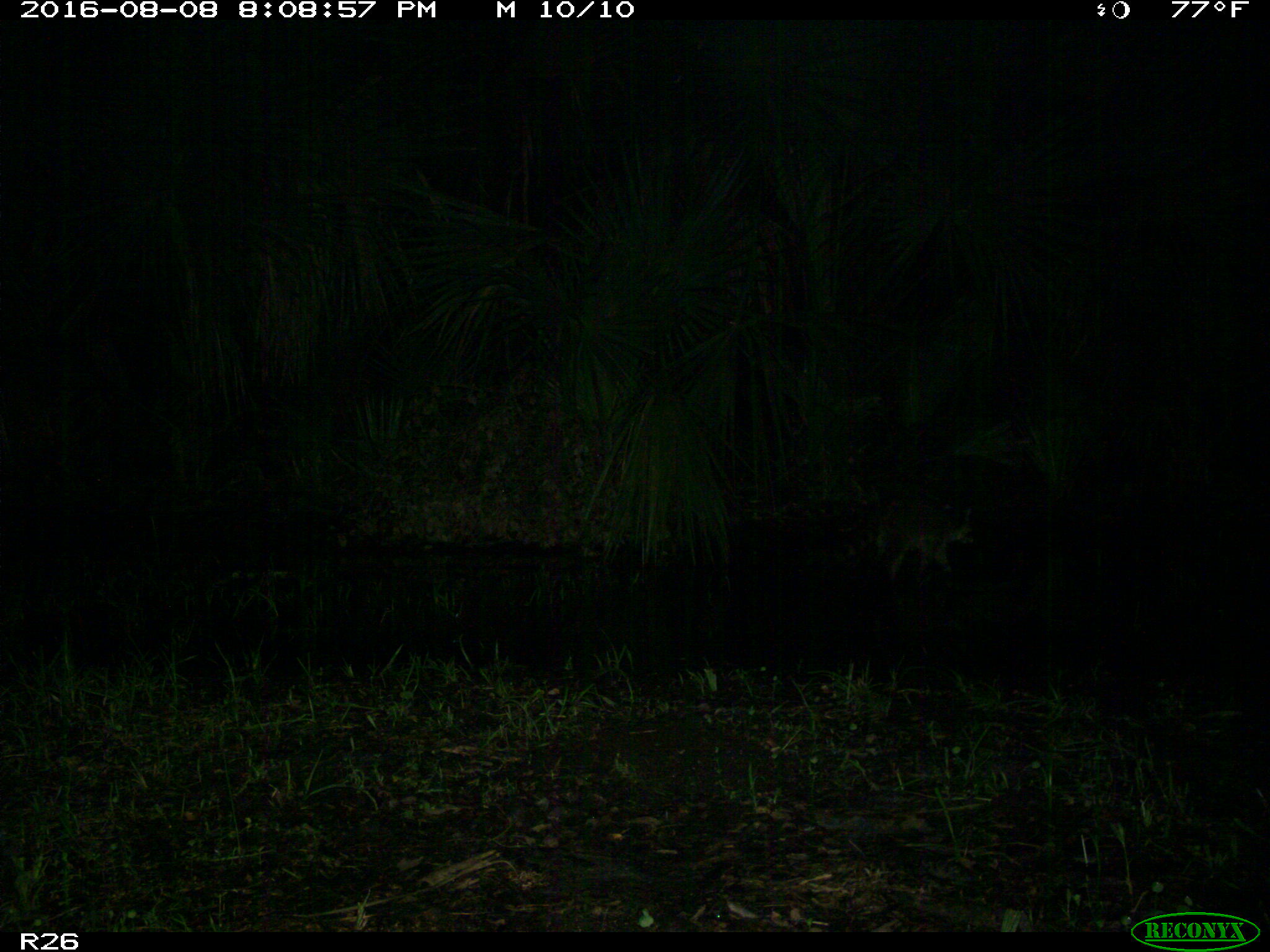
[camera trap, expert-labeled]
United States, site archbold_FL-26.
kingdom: Animalia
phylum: Chordata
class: Mammalia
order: Carnivora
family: Procyonidae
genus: Procyon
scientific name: Procyon lotor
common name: common raccoon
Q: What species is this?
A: Procyon lotor (common raccoon).